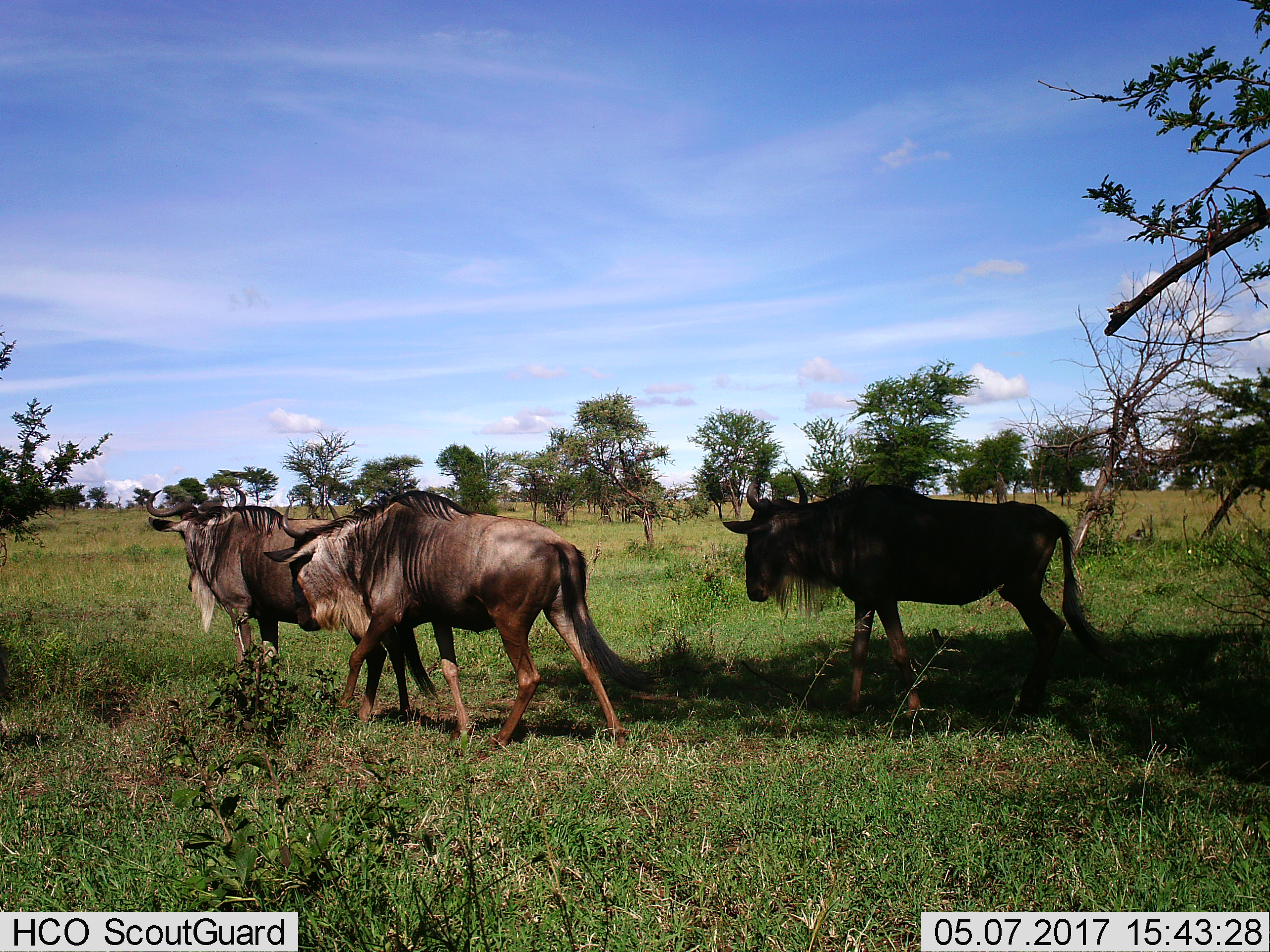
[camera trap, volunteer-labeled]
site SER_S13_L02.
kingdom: Animalia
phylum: Chordata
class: Mammalia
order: Artiodactyla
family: Bovidae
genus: Connochaetes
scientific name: Connochaetes taurinus taurinus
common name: blue wildebeest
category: wildebeestblue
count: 3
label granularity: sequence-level